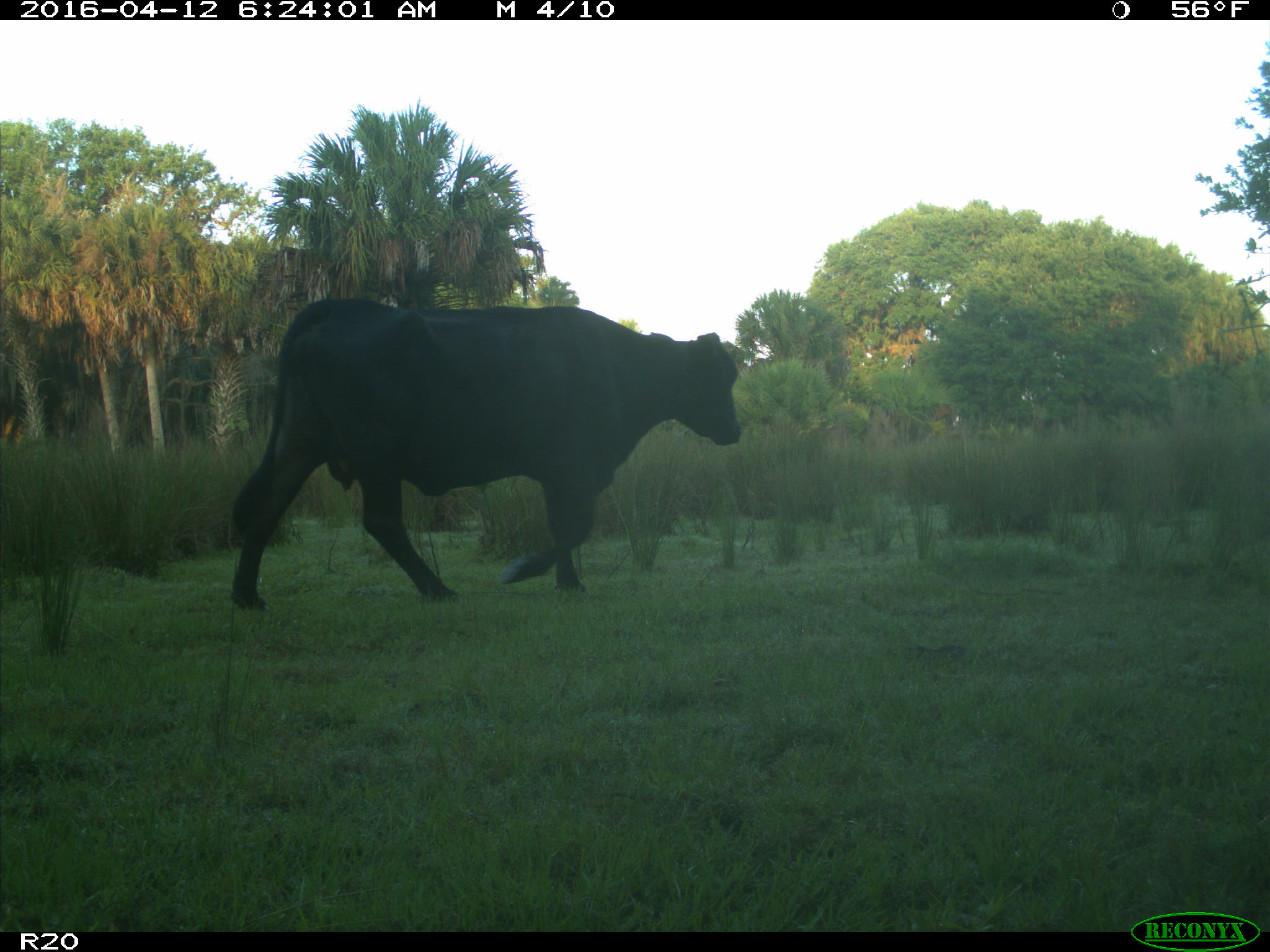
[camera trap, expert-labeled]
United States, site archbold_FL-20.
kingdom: Animalia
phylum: Chordata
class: Mammalia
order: Artiodactyla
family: Bovidae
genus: Bos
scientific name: Bos taurus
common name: domestic cow